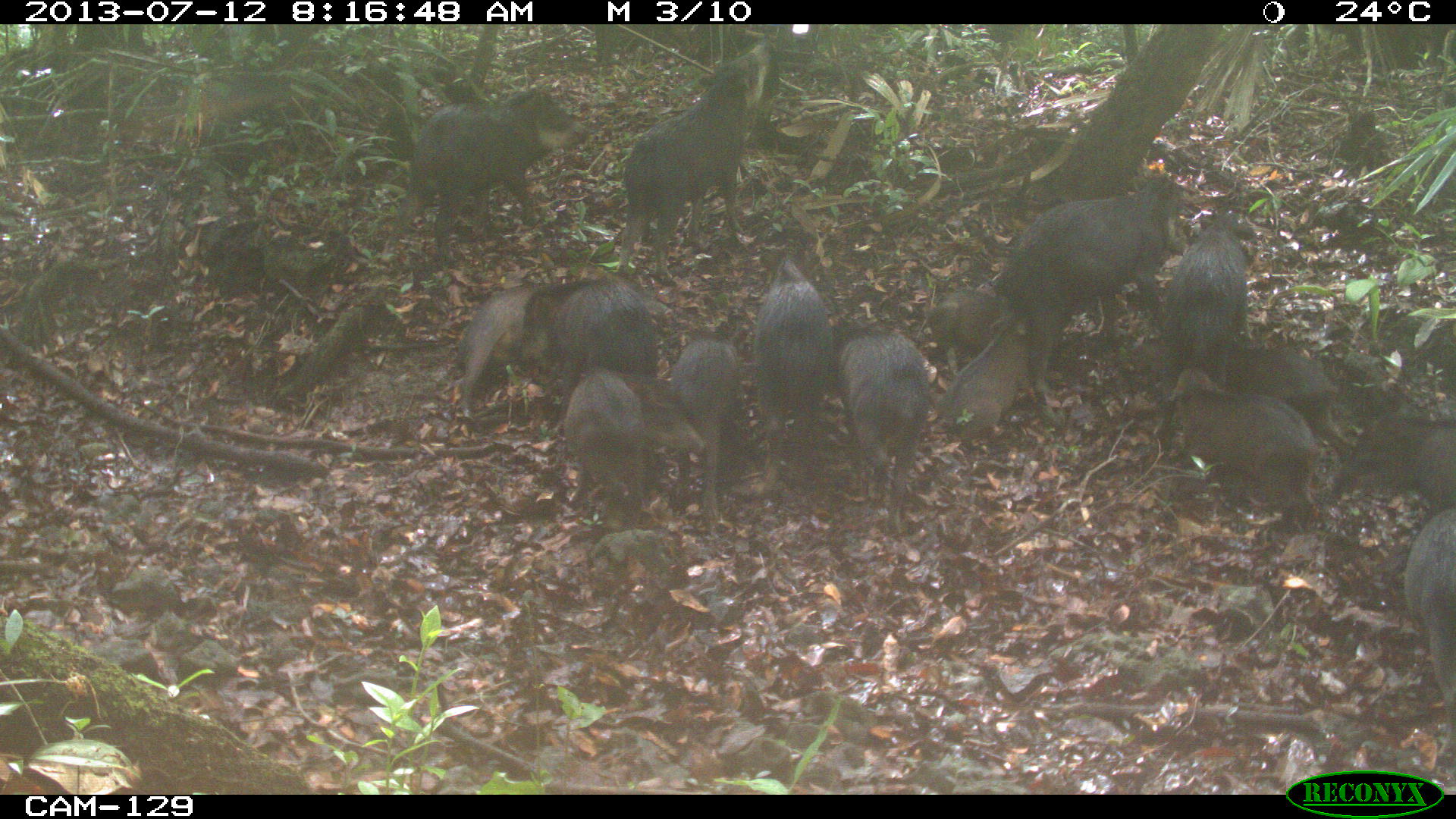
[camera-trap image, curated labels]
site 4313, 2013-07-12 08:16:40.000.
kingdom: Animalia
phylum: Chordata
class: Mammalia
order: Artiodactyla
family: Tayassuidae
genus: Tayassu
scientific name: Tayassu pecari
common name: white-lipped peccary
Tayassu pecari (white-lipped peccary), count 20.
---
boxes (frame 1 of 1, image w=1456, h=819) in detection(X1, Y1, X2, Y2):
tayassu pecari: detection(984, 175, 1207, 397); detection(616, 36, 774, 275); detection(381, 87, 592, 263); detection(455, 262, 673, 424); detection(1169, 367, 1315, 530); detection(562, 369, 706, 514); detection(833, 319, 930, 533); detection(1157, 210, 1256, 407); detection(755, 253, 834, 496); detection(513, 278, 659, 378); detection(1402, 507, 1456, 769); detection(933, 313, 1033, 452); detection(674, 323, 739, 519); detection(1224, 346, 1345, 451); detection(1345, 413, 1456, 506); detection(923, 288, 1019, 361)